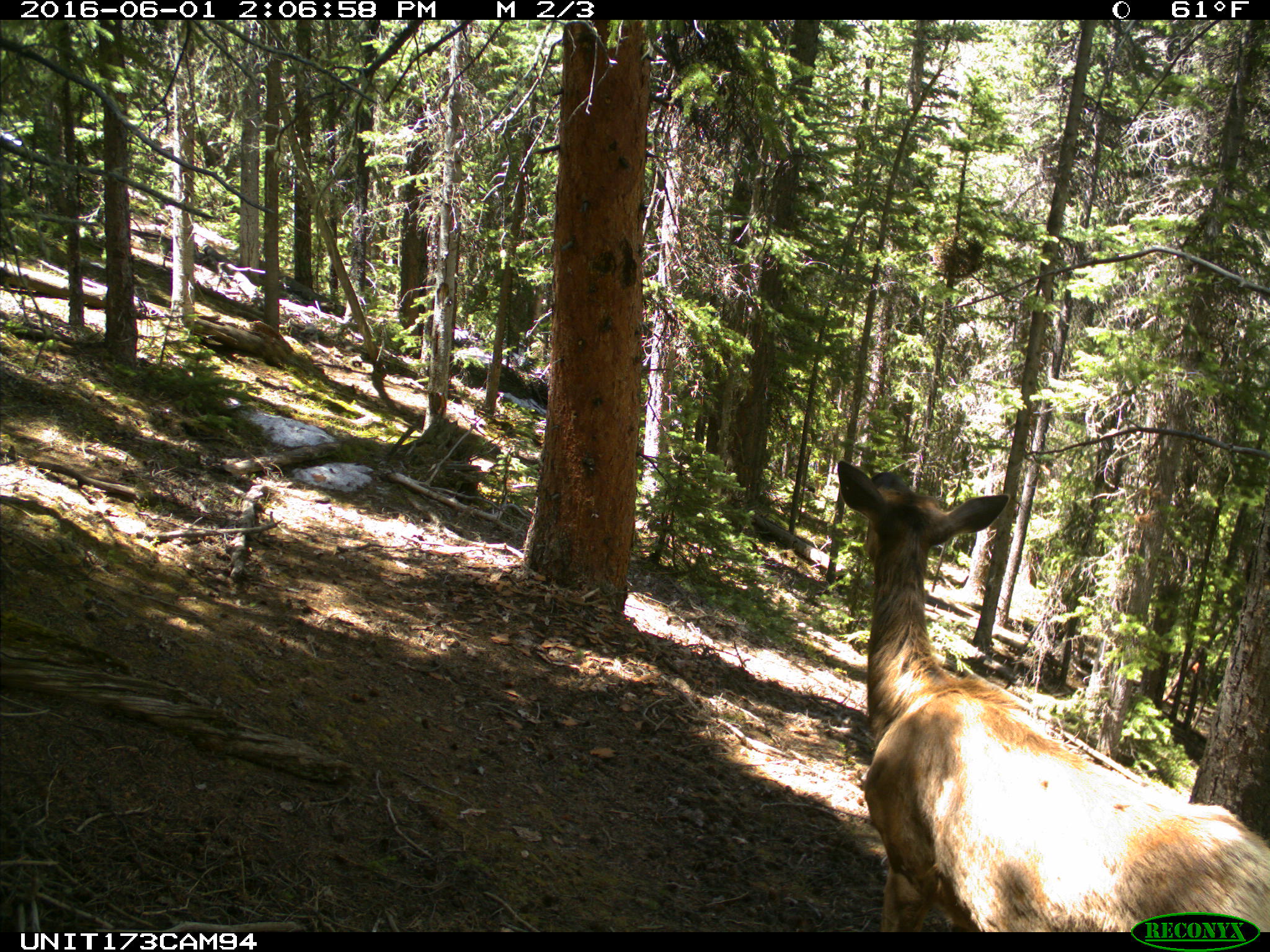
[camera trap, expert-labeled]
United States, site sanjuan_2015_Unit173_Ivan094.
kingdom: Animalia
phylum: Chordata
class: Mammalia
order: Artiodactyla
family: Cervidae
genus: Cervus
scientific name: Cervus elaphus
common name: red deer